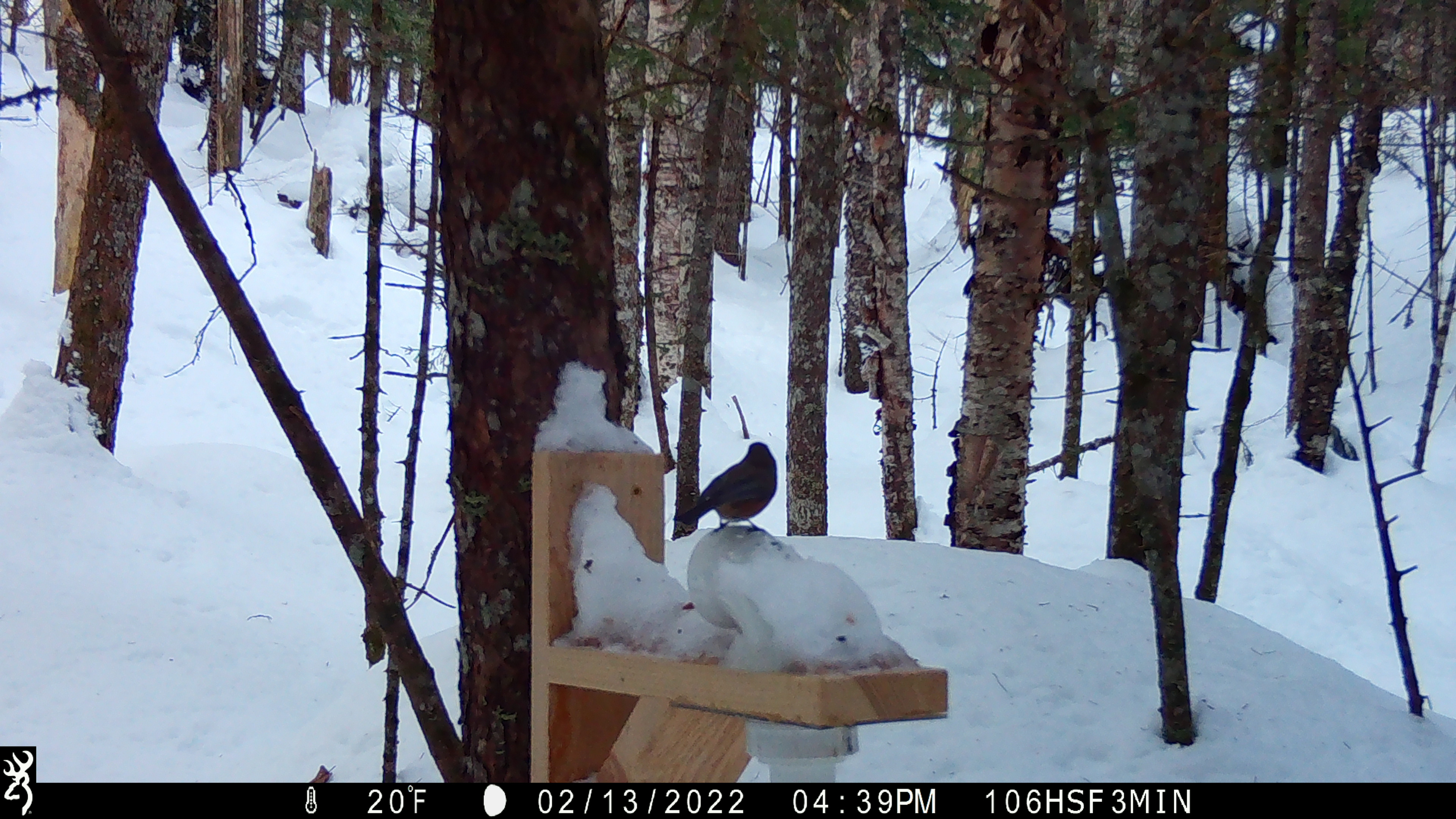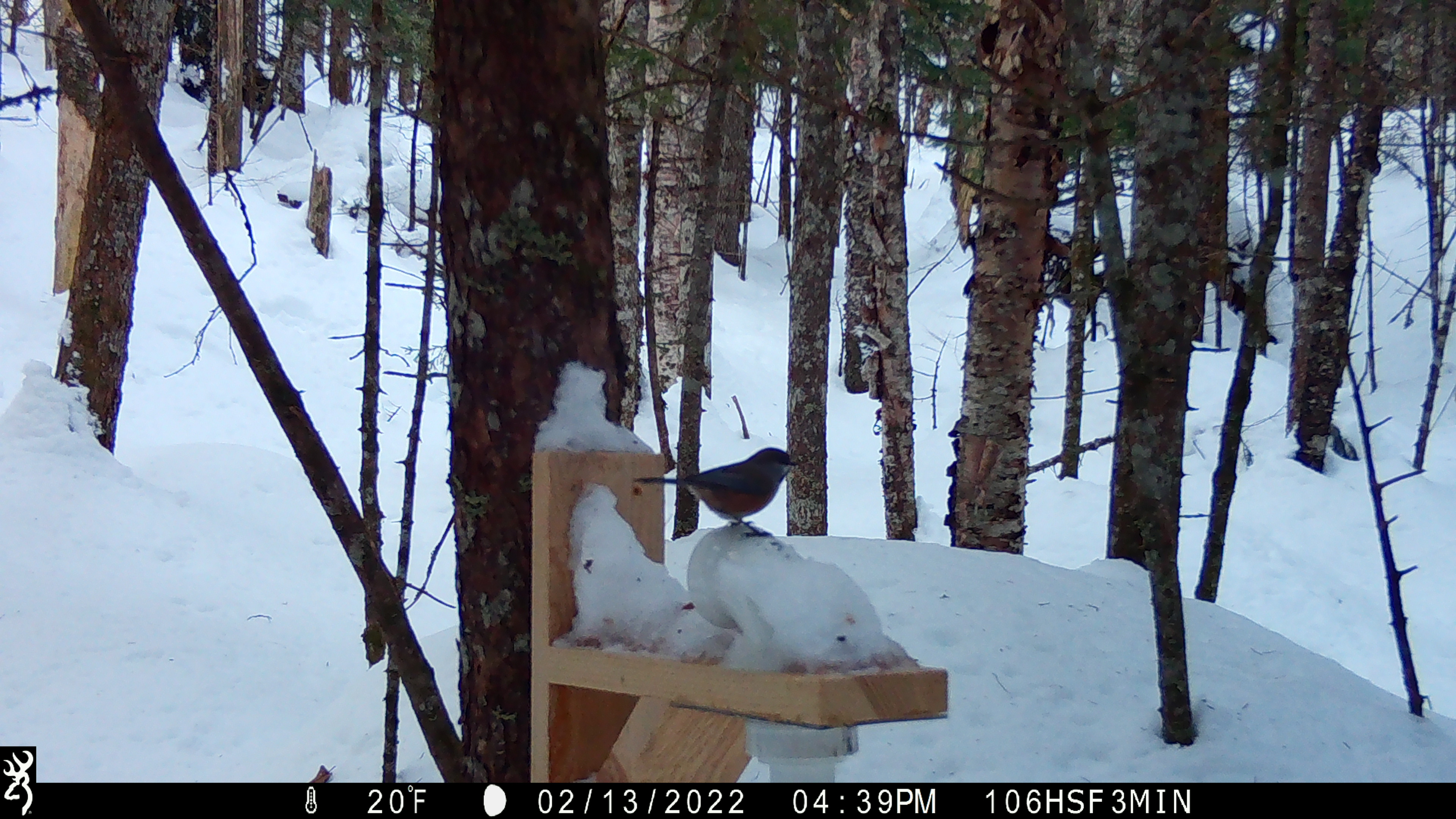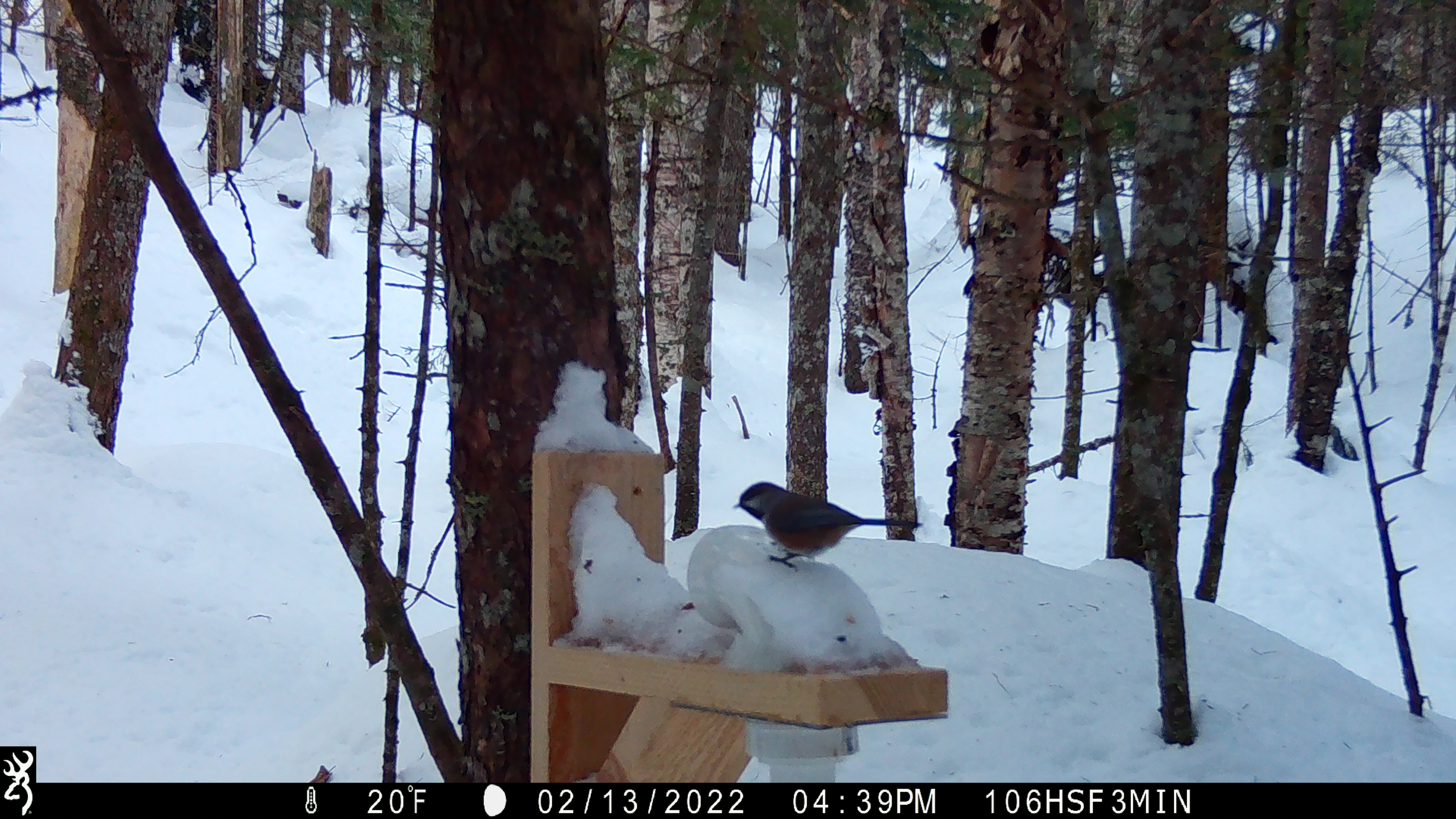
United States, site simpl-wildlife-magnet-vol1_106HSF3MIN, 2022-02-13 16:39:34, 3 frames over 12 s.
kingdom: Animalia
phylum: Chordata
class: Aves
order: Passeriformes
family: Paridae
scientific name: Paridae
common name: chickadee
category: chickadee sp.